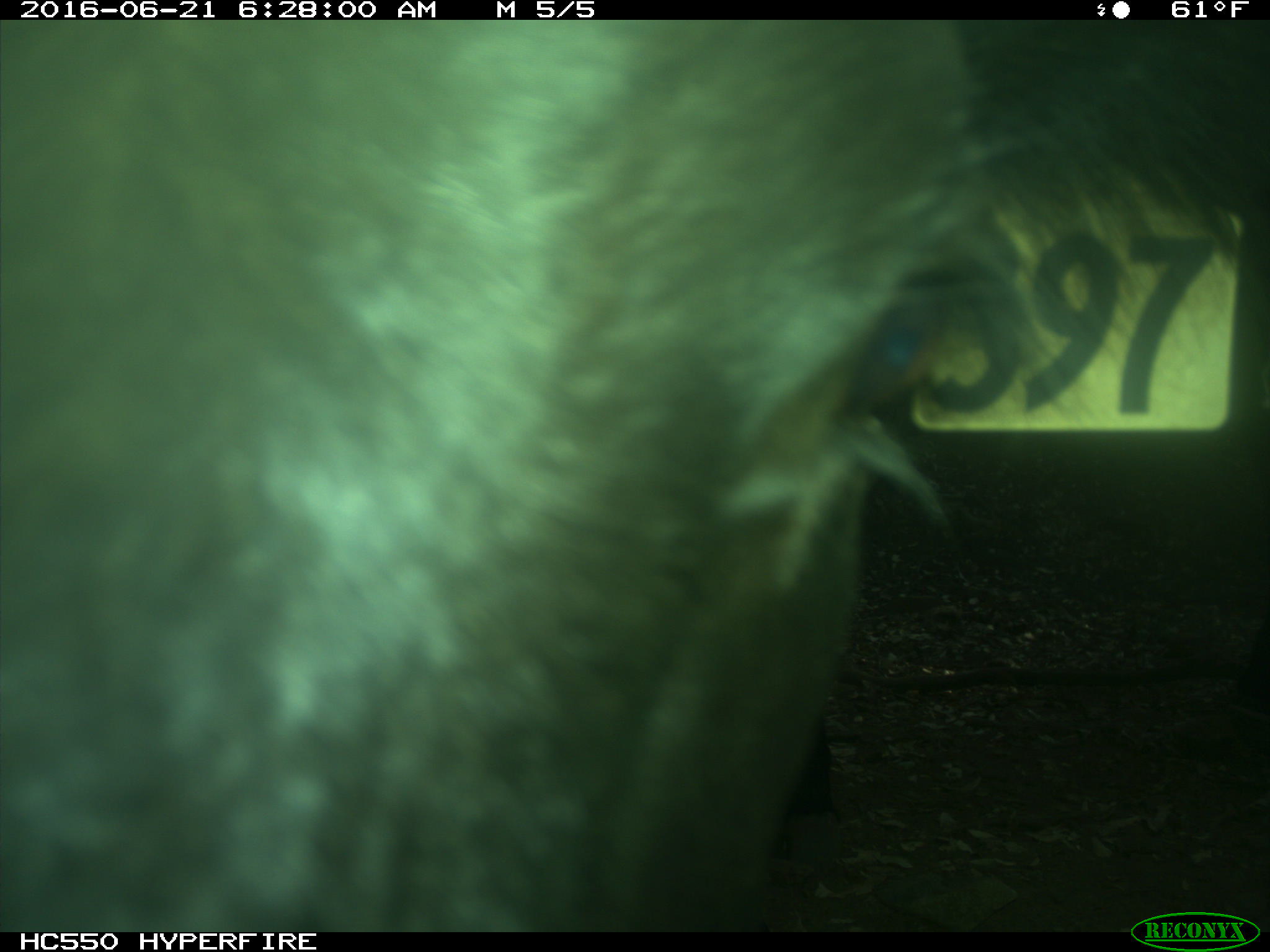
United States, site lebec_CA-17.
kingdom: Animalia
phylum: Chordata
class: Mammalia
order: Artiodactyla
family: Bovidae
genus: Bos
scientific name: Bos taurus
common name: domestic cow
Bos taurus (domestic cow).